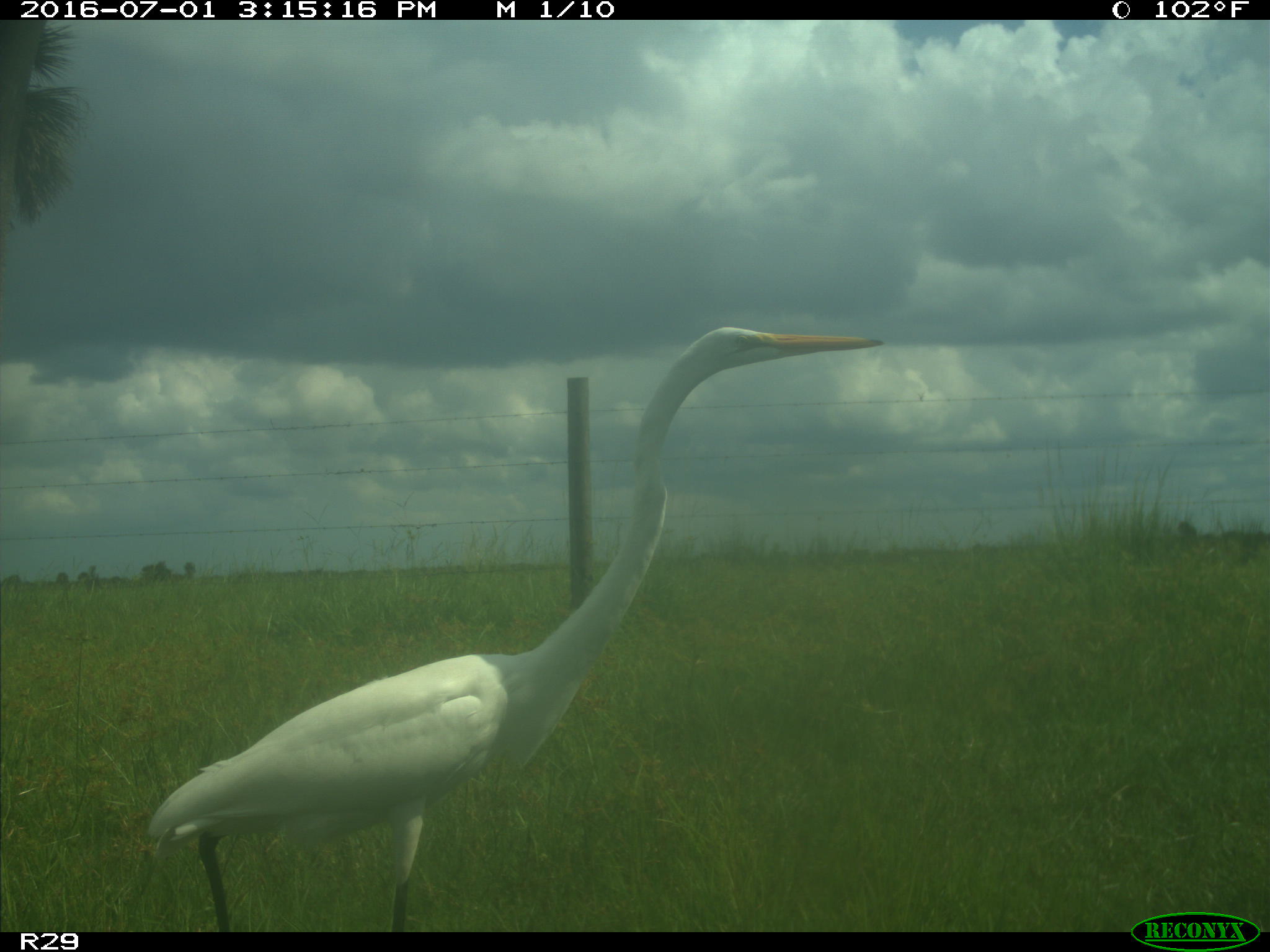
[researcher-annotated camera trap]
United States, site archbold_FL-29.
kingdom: Animalia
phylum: Chordata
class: Aves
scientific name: Aves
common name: birds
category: unidentified bird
Unidentified bird (birds) (Aves).